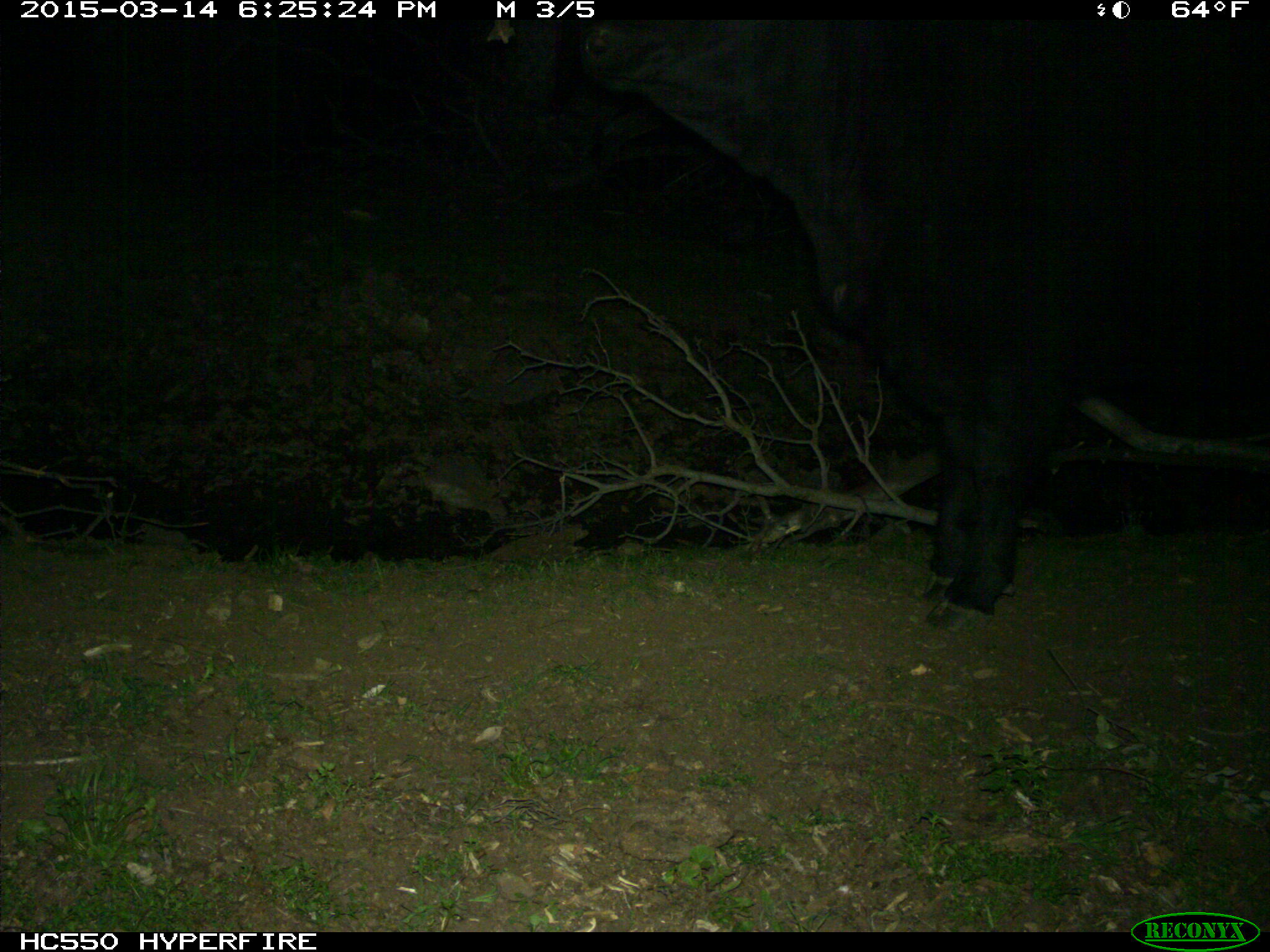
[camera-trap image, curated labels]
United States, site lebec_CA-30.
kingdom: Animalia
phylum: Chordata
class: Mammalia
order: Artiodactyla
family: Bovidae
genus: Bos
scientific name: Bos taurus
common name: domestic cow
Bos taurus (domestic cow).